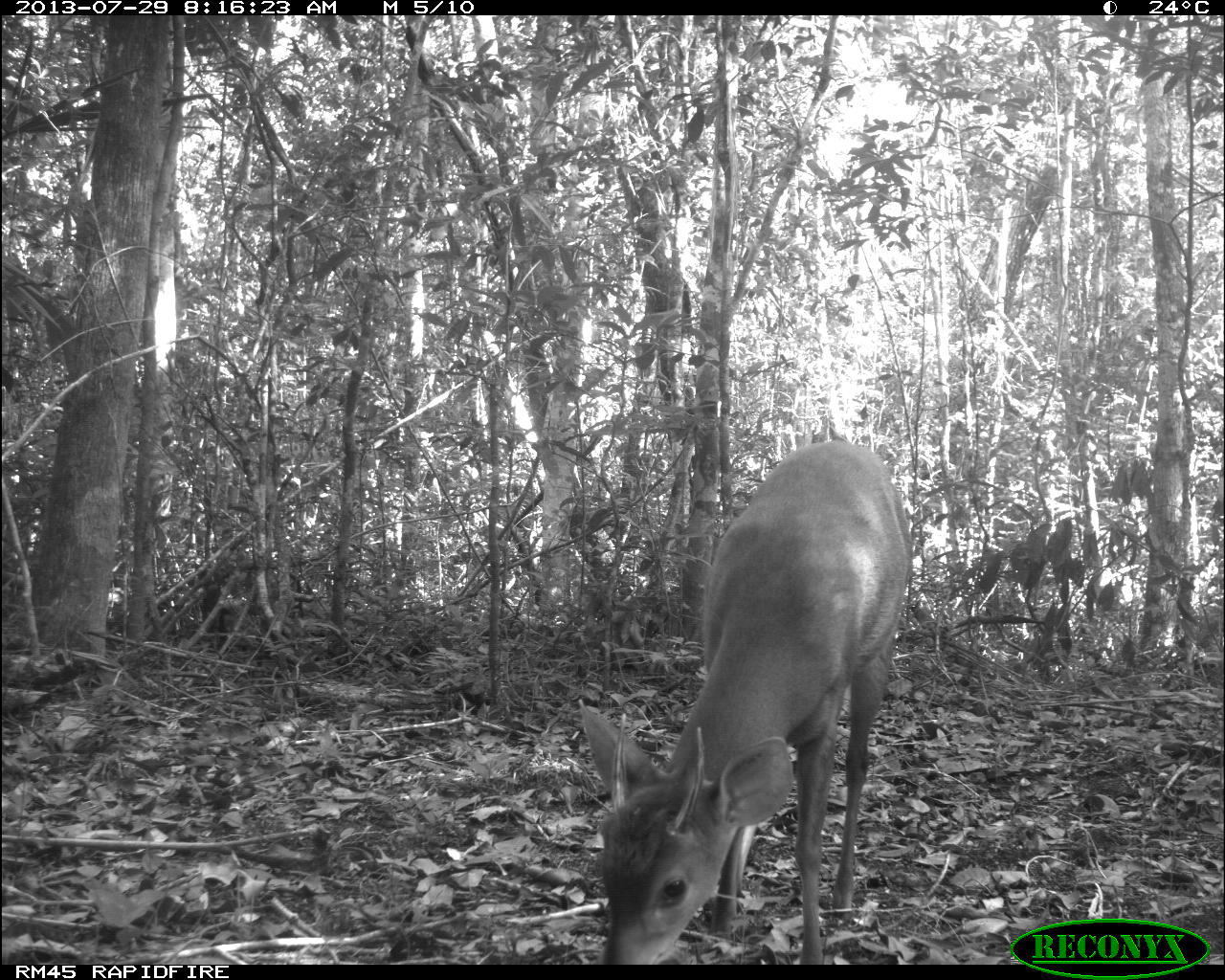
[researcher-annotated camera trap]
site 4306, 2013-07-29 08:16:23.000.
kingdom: Animalia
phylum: Chordata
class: Mammalia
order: Artiodactyla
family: Cervidae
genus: Mazama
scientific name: Mazama temama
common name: central american red brocket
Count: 1.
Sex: male.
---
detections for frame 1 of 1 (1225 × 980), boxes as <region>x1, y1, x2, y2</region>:
mazama temama: <region>577, 438, 915, 964</region>